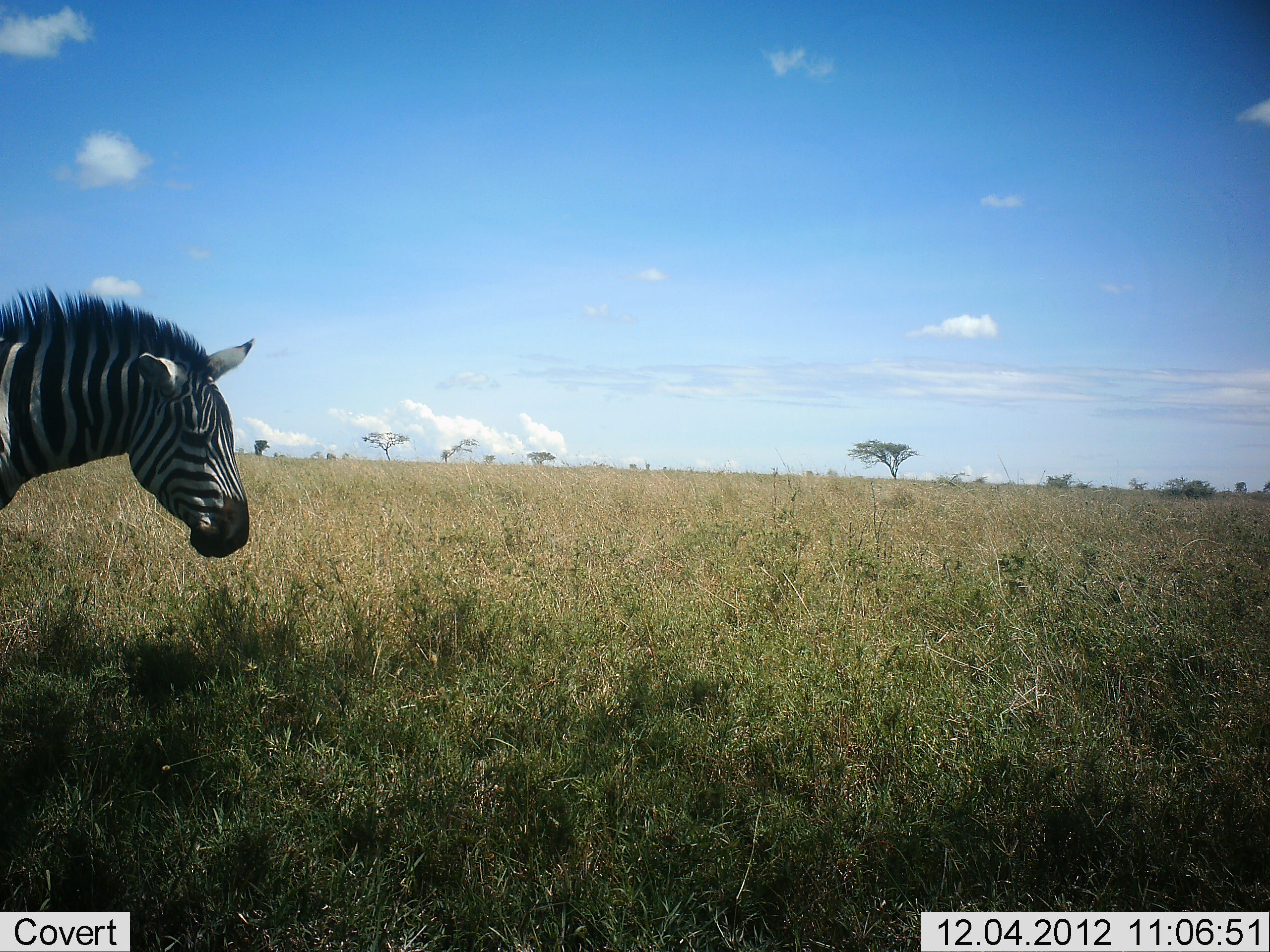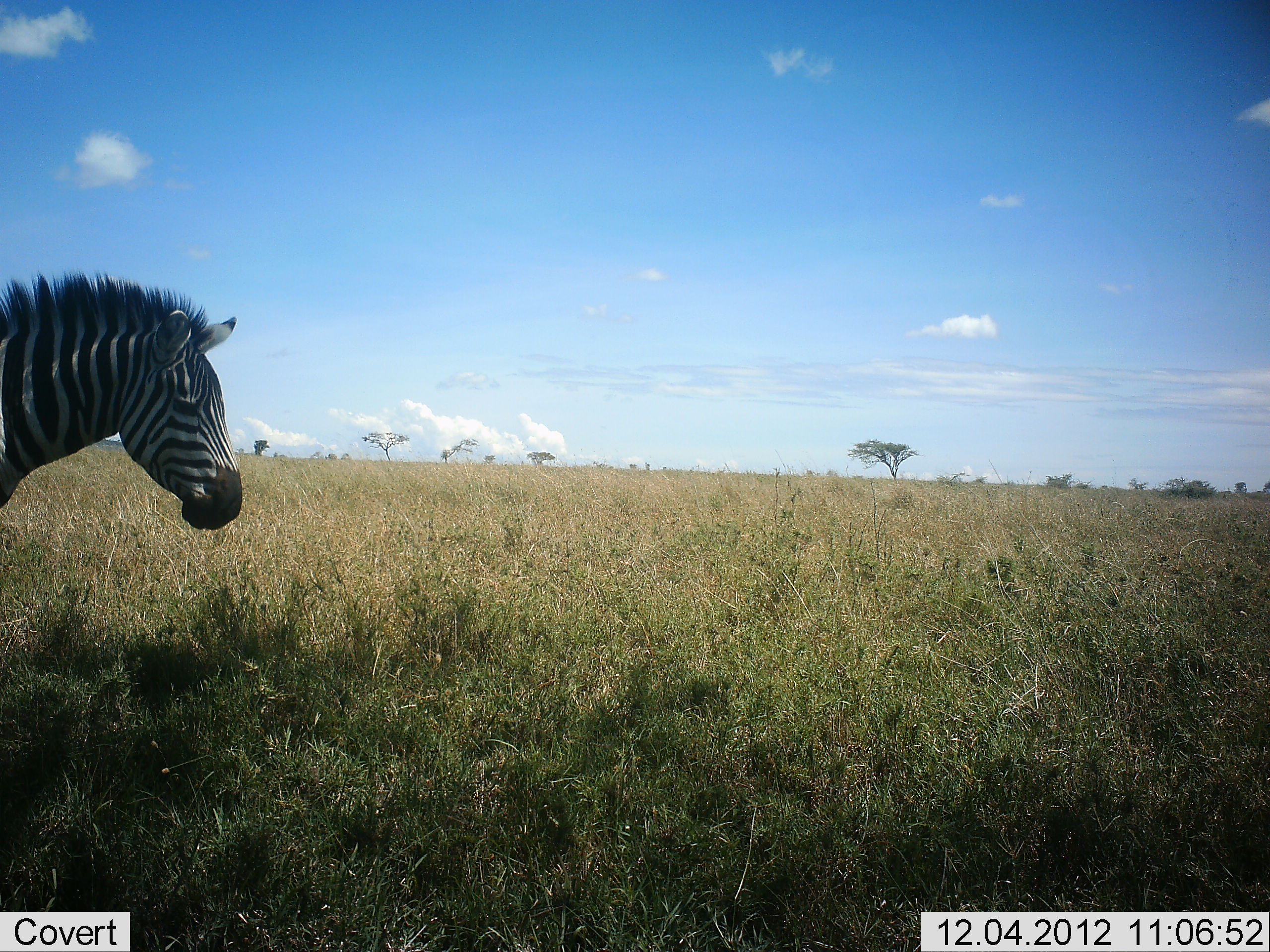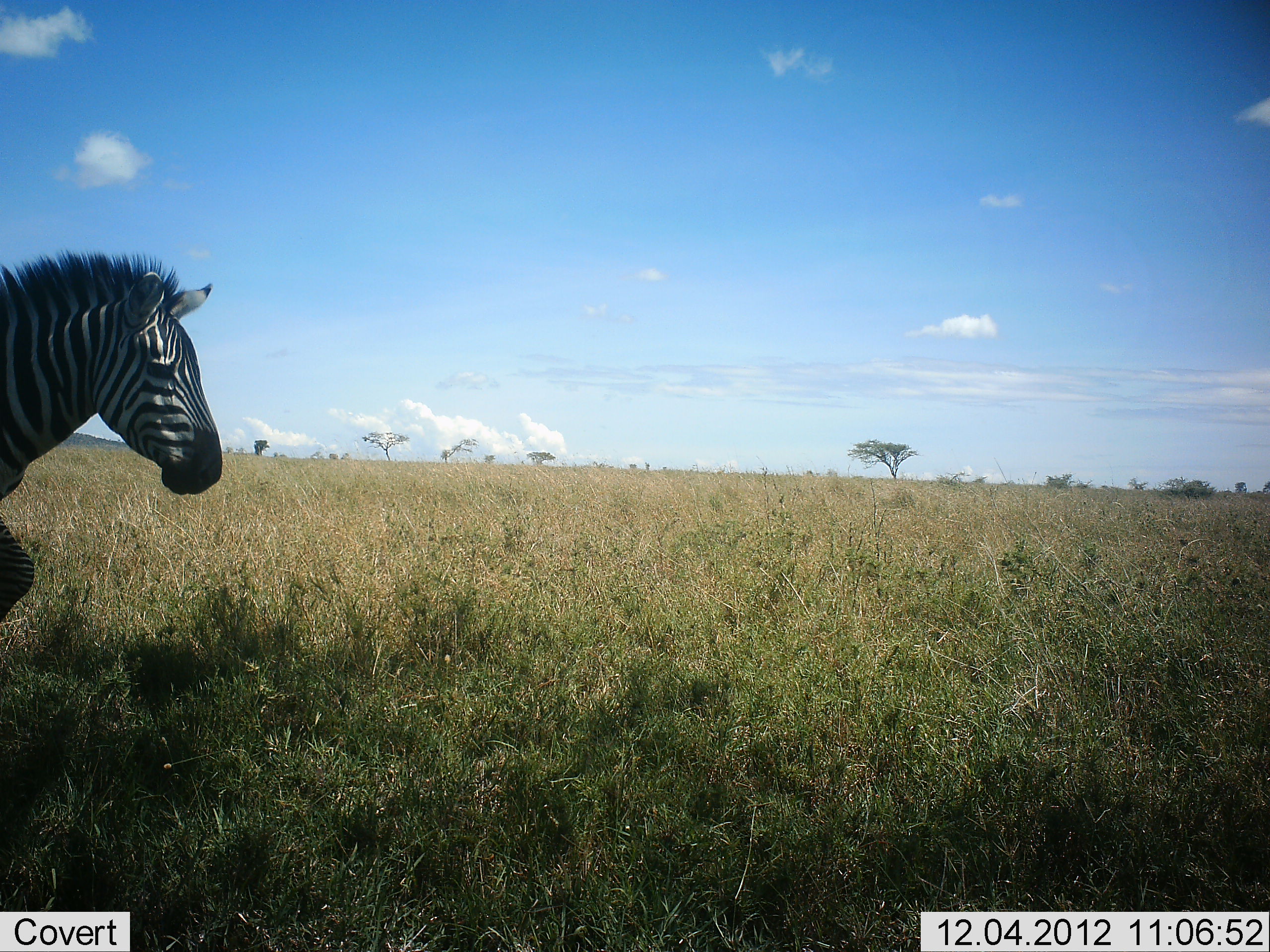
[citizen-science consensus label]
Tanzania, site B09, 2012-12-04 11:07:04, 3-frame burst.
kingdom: Animalia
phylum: Chordata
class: Mammalia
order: Perissodactyla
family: Equidae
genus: Equus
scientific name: Equus quagga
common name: plains zebra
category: zebra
Zebra (plains zebra) (Equus quagga), count 1. Behavior (volunteer vote fractions): standing 90%, resting 0%, moving 0%, interacting 0%. Young present (vote fraction): 0%. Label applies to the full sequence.